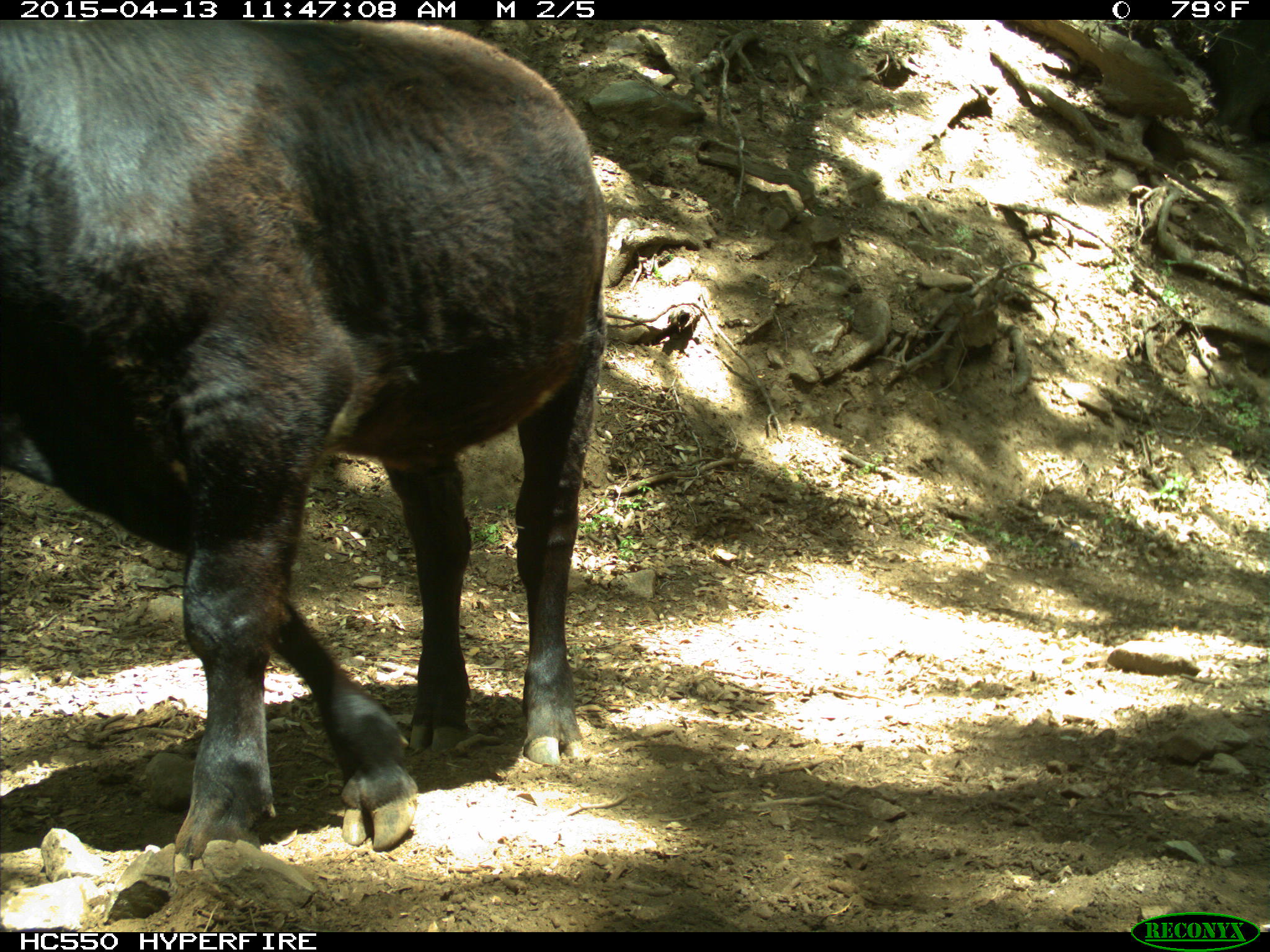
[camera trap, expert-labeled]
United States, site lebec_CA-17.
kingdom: Animalia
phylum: Chordata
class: Mammalia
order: Artiodactyla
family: Bovidae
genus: Bos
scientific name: Bos taurus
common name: domestic cow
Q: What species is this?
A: Bos taurus (domestic cow).